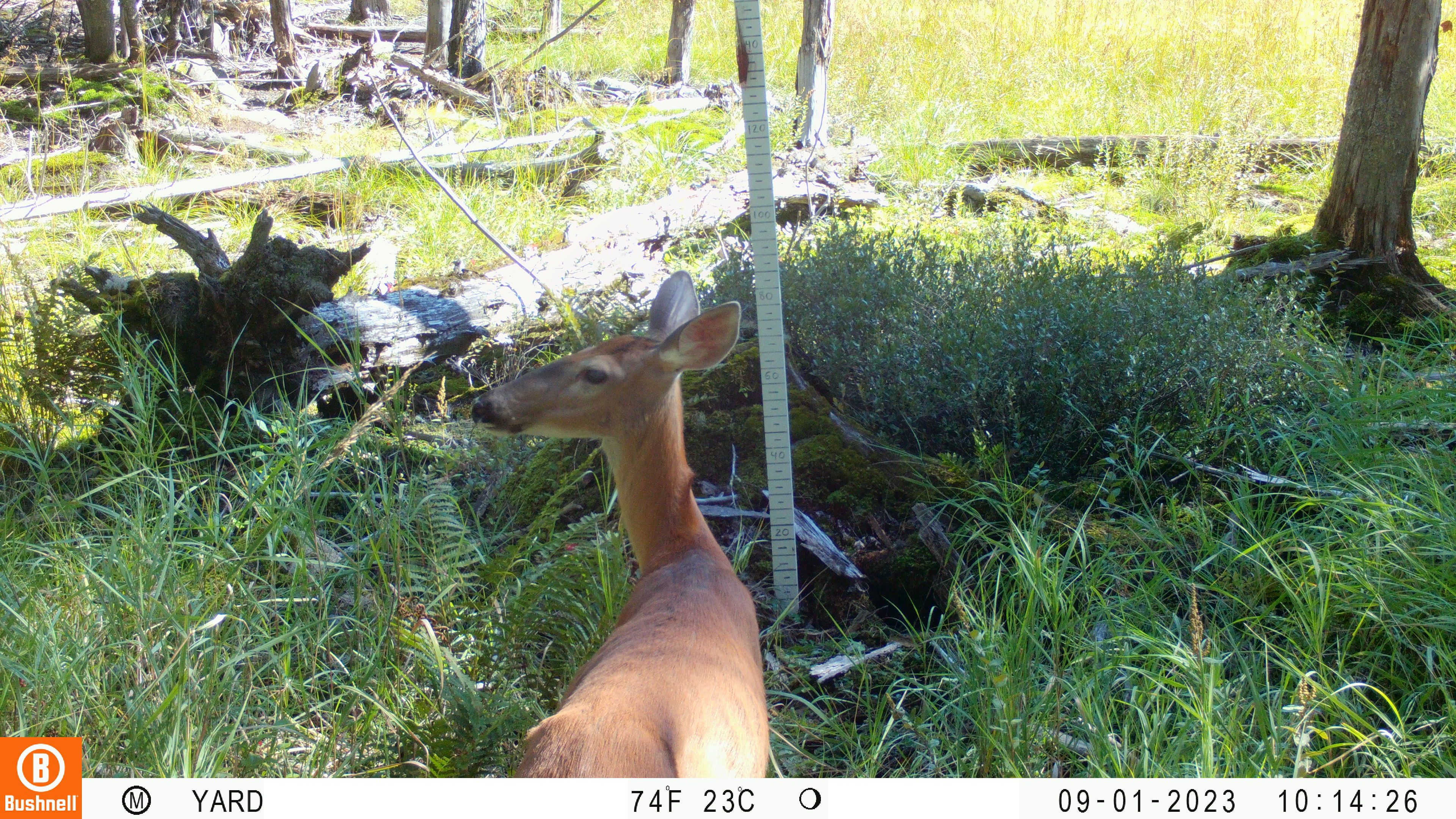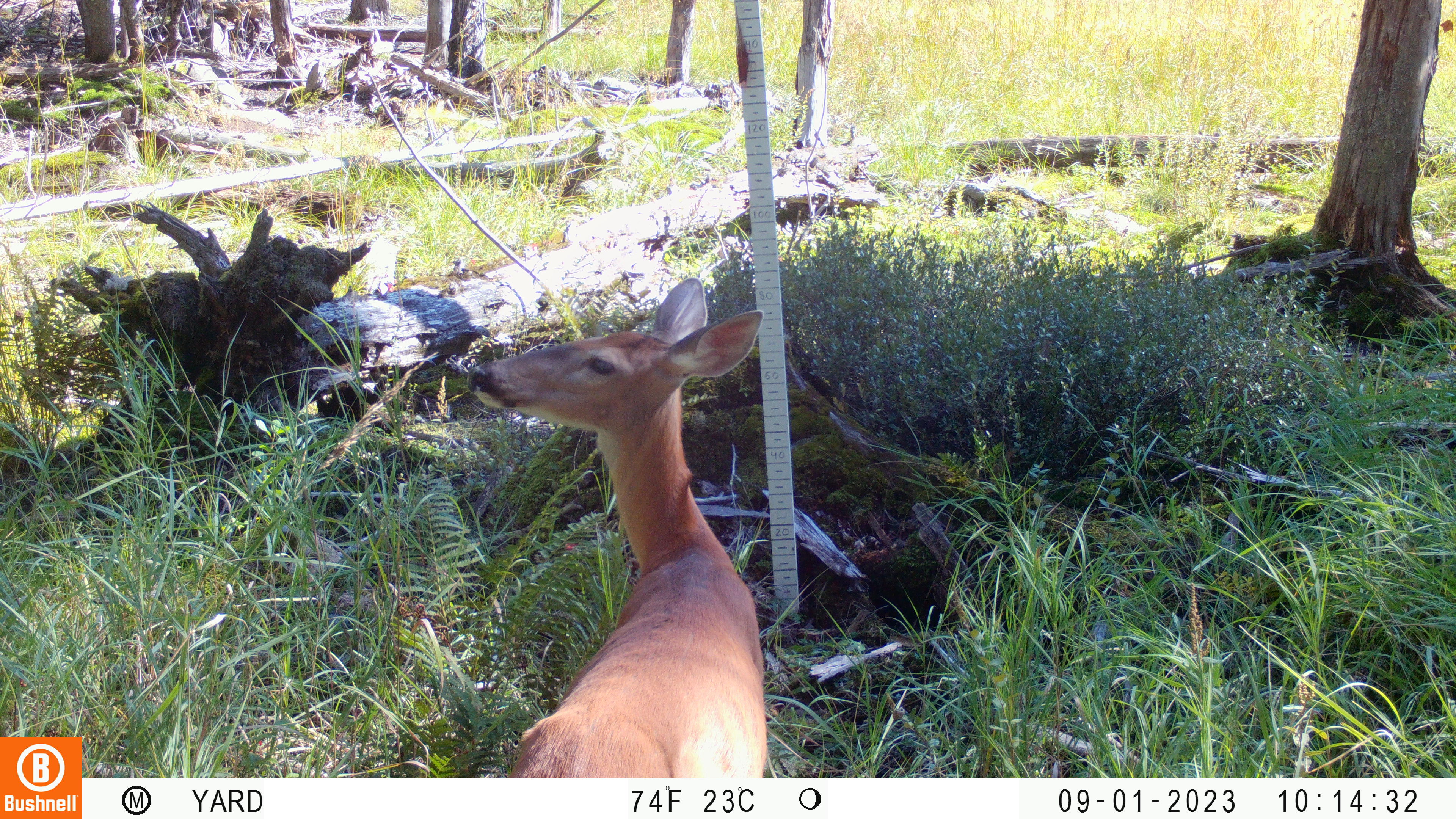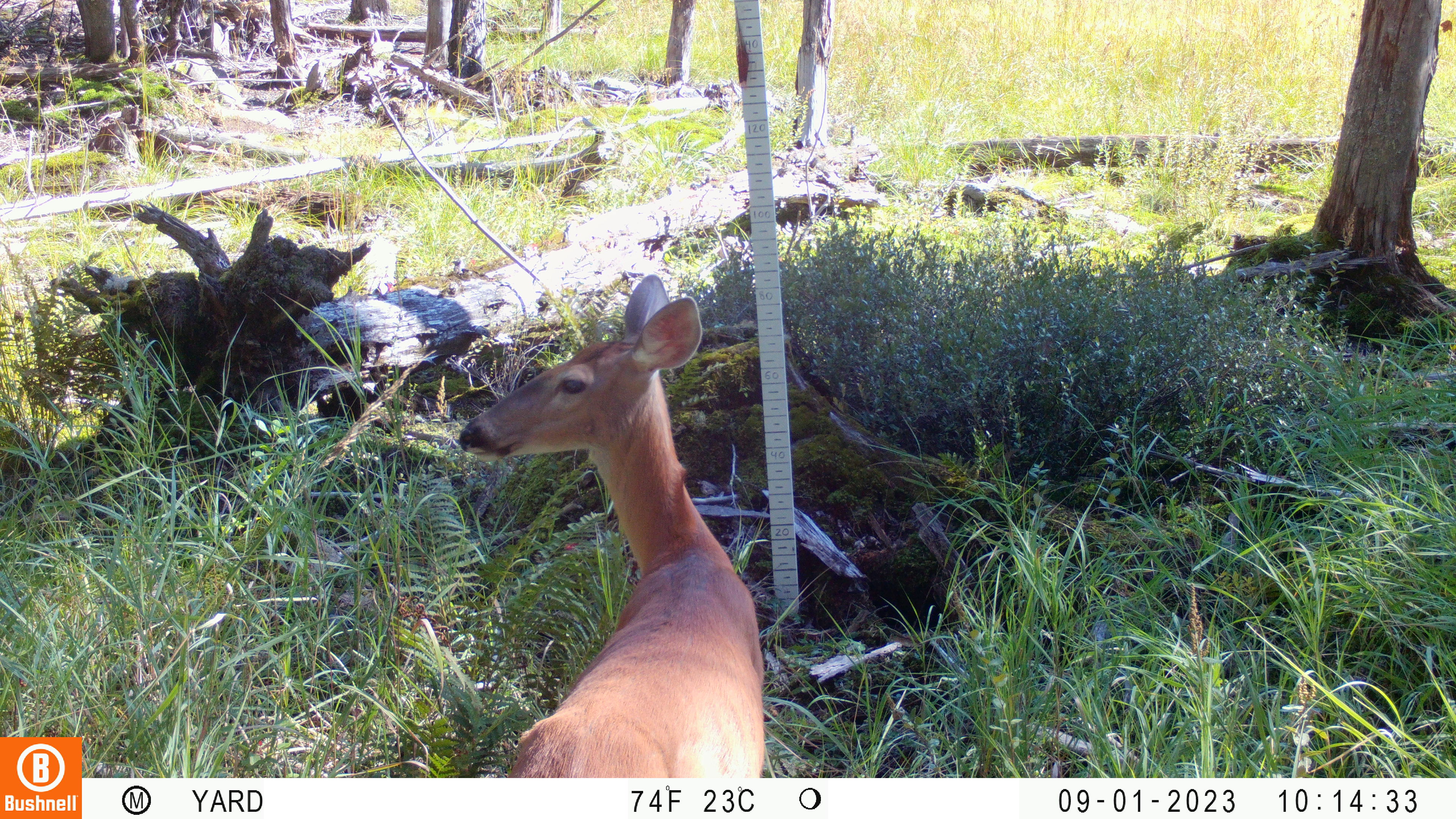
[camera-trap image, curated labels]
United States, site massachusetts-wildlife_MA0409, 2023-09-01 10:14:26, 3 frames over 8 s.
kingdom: Animalia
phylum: Chordata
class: Mammalia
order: Artiodactyla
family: Cervidae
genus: Odocoileus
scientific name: Odocoileus virginianus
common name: white-tailed deer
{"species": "white-tailed deer (Odocoileus virginianus)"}